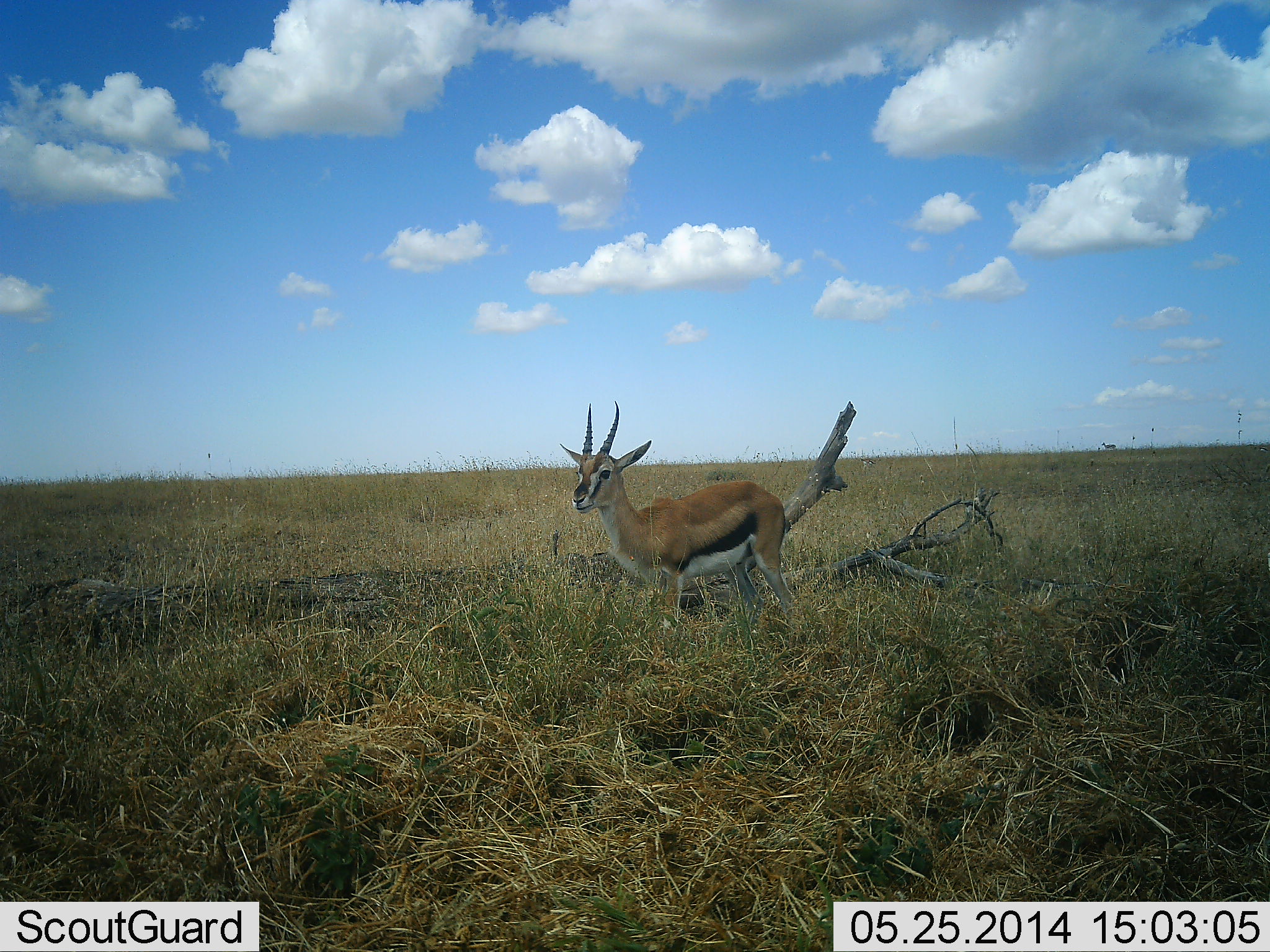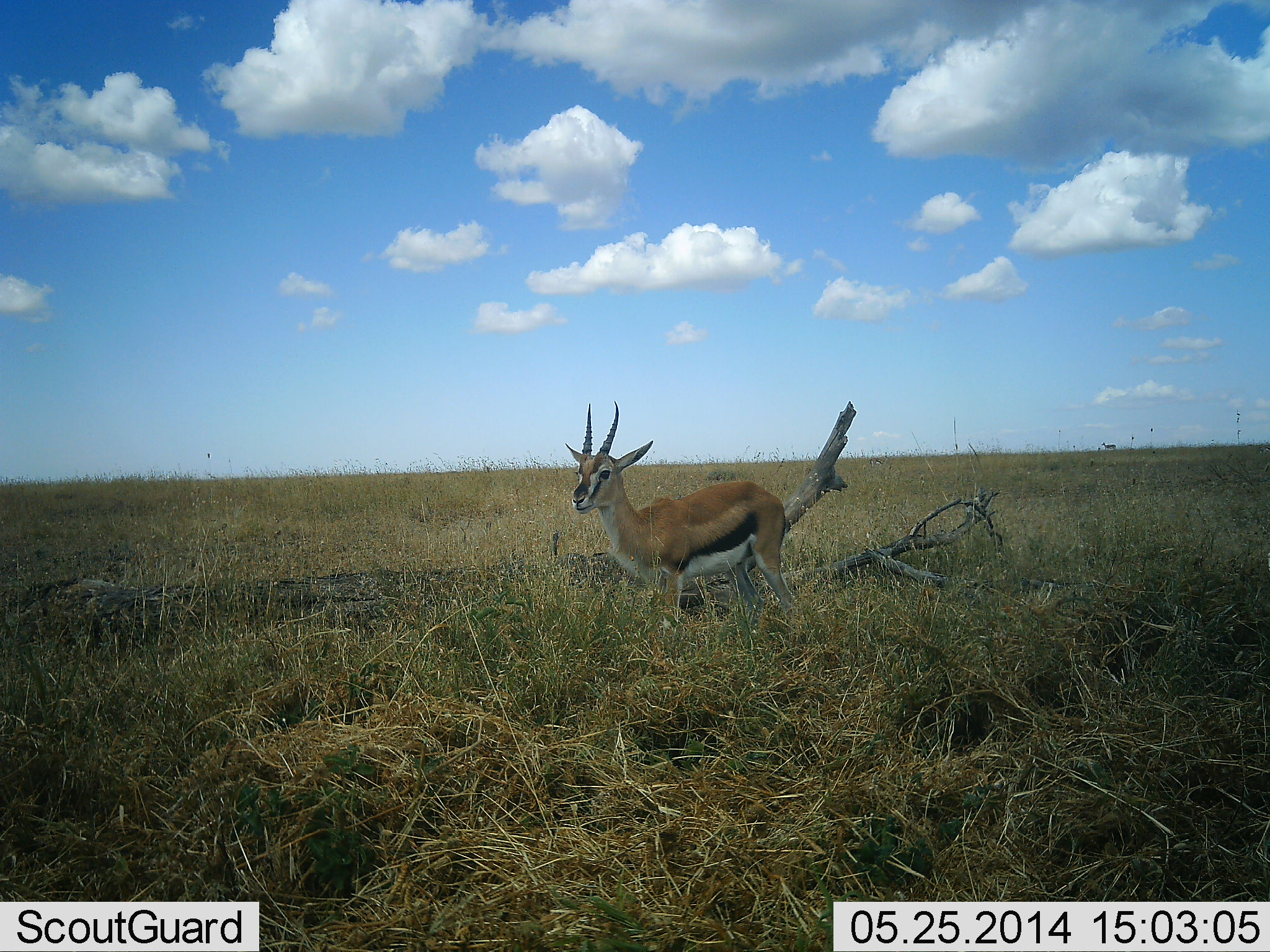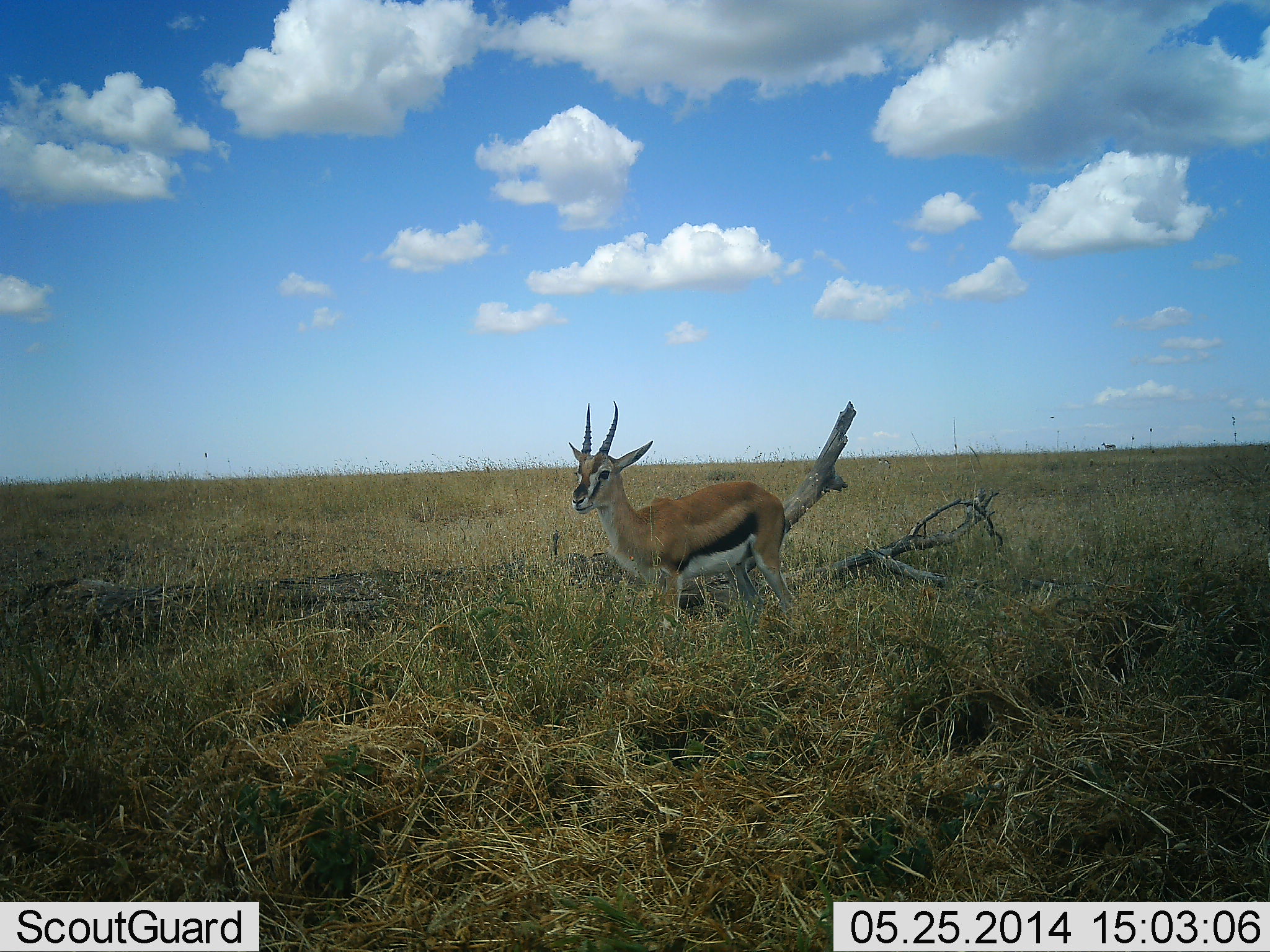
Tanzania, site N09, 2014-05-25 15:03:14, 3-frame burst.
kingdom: Animalia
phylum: Chordata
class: Mammalia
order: Artiodactyla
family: Bovidae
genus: Eudorcas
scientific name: Eudorcas thomsonii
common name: thomson's gazelle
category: gazellethomsons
Gazellethomsons (thomson's gazelle) (Eudorcas thomsonii), count 1. Behavior (volunteer vote fractions): standing 100%, resting 0%, moving 0%, interacting 0%. Young present (vote fraction): 0%. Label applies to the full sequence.